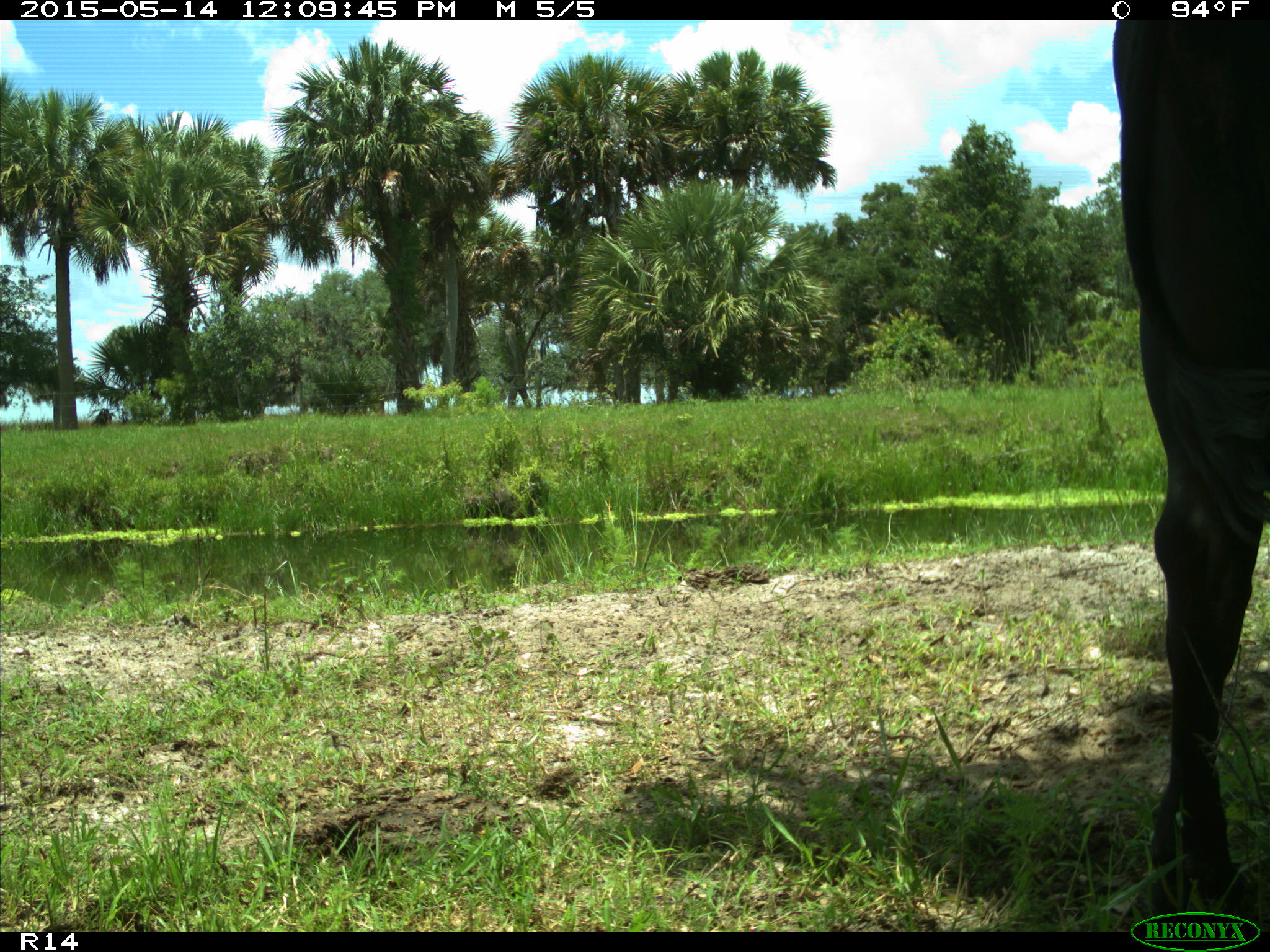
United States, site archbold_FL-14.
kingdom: Animalia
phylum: Chordata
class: Mammalia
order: Artiodactyla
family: Bovidae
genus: Bos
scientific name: Bos taurus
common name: domestic cow